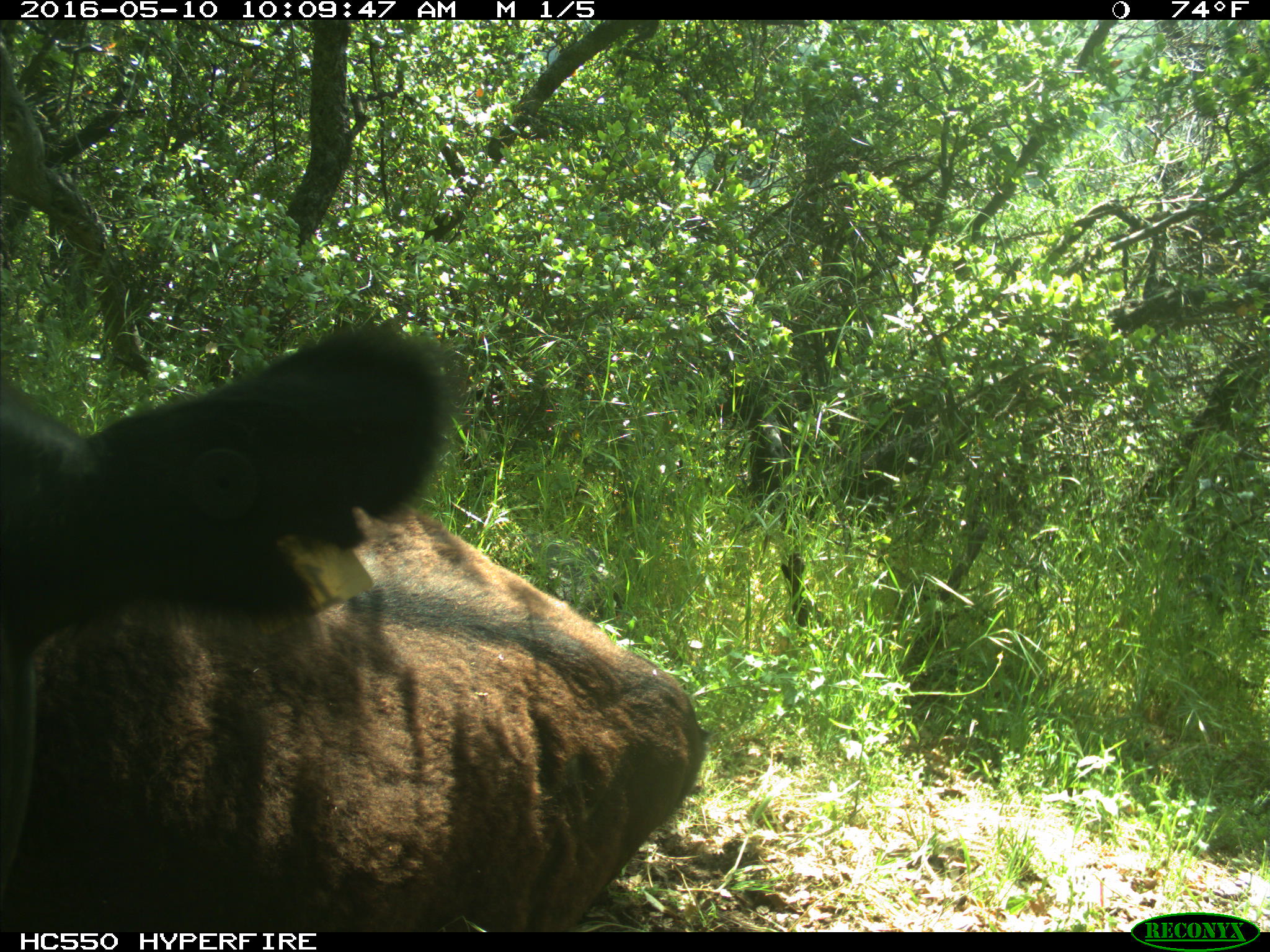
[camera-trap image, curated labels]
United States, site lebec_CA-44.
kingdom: Animalia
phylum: Chordata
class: Mammalia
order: Artiodactyla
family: Bovidae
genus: Bos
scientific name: Bos taurus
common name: domestic cow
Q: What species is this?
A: Bos taurus (domestic cow).